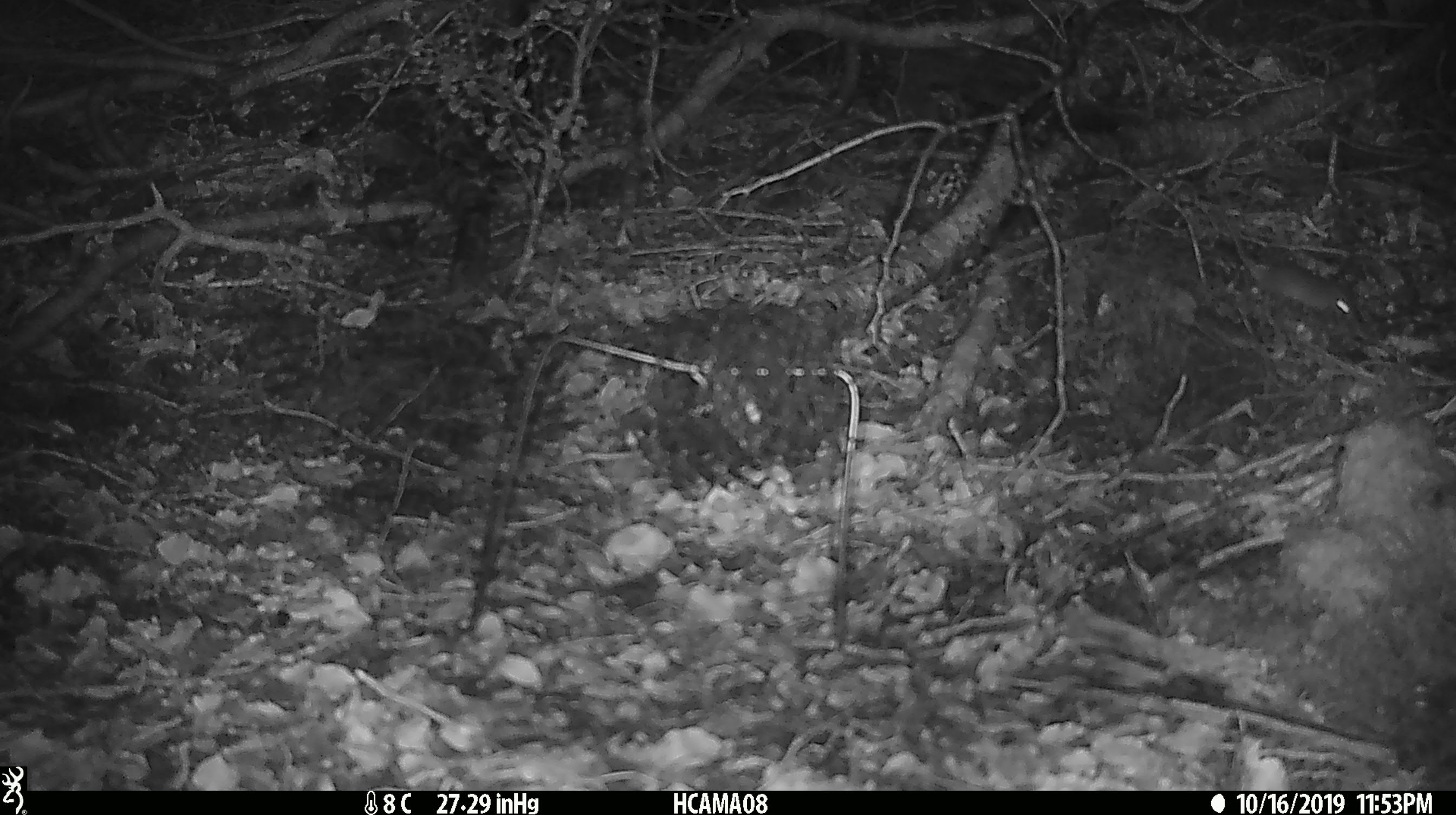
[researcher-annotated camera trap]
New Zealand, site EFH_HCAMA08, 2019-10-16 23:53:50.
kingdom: Animalia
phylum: Chordata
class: Mammalia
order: Rodentia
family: Muridae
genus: Mus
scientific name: Mus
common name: mouse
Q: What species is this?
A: Mouse (Mus).